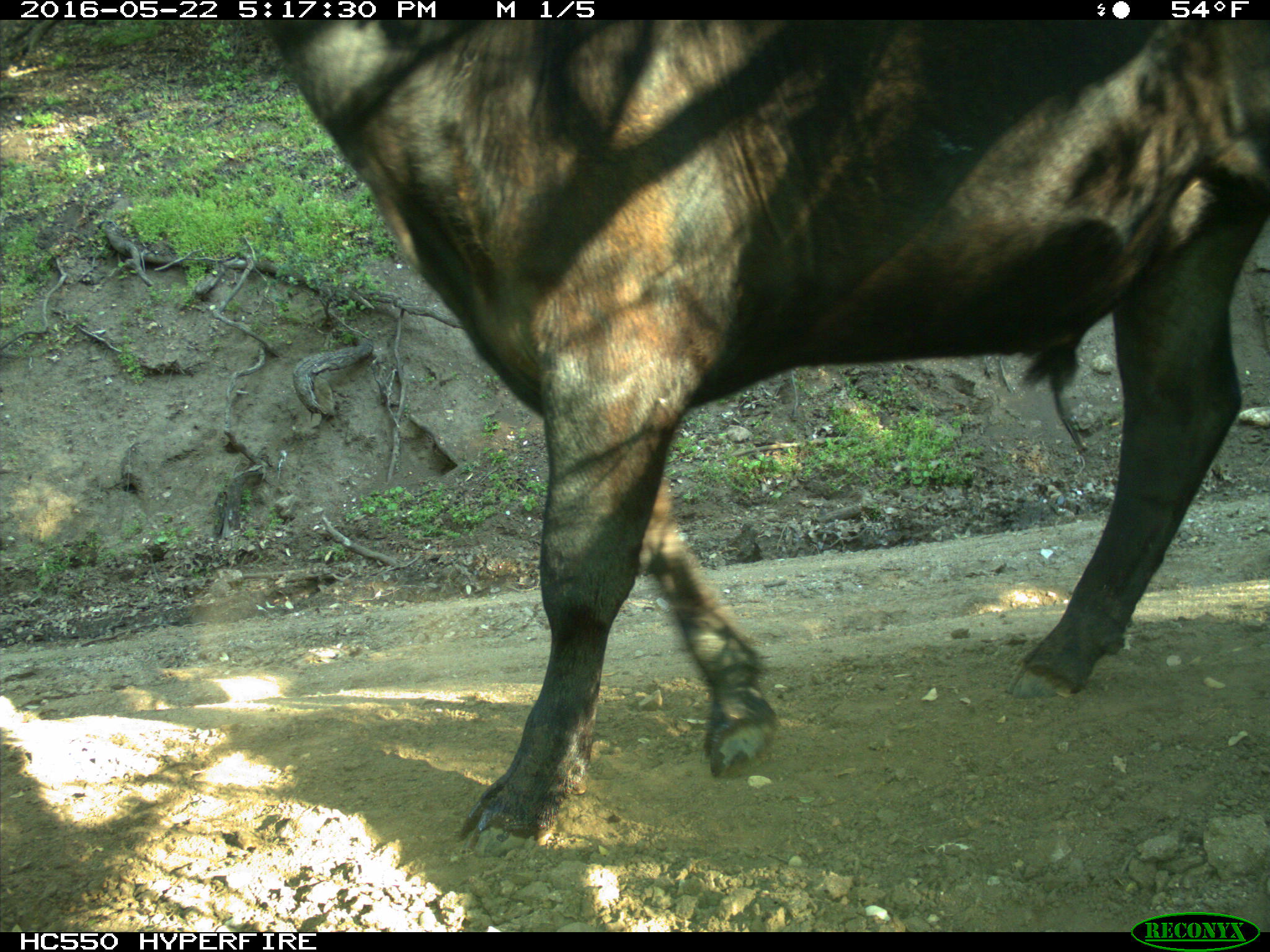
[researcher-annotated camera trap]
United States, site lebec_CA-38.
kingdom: Animalia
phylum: Chordata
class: Mammalia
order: Artiodactyla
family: Bovidae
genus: Bos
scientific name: Bos taurus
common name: domestic cow